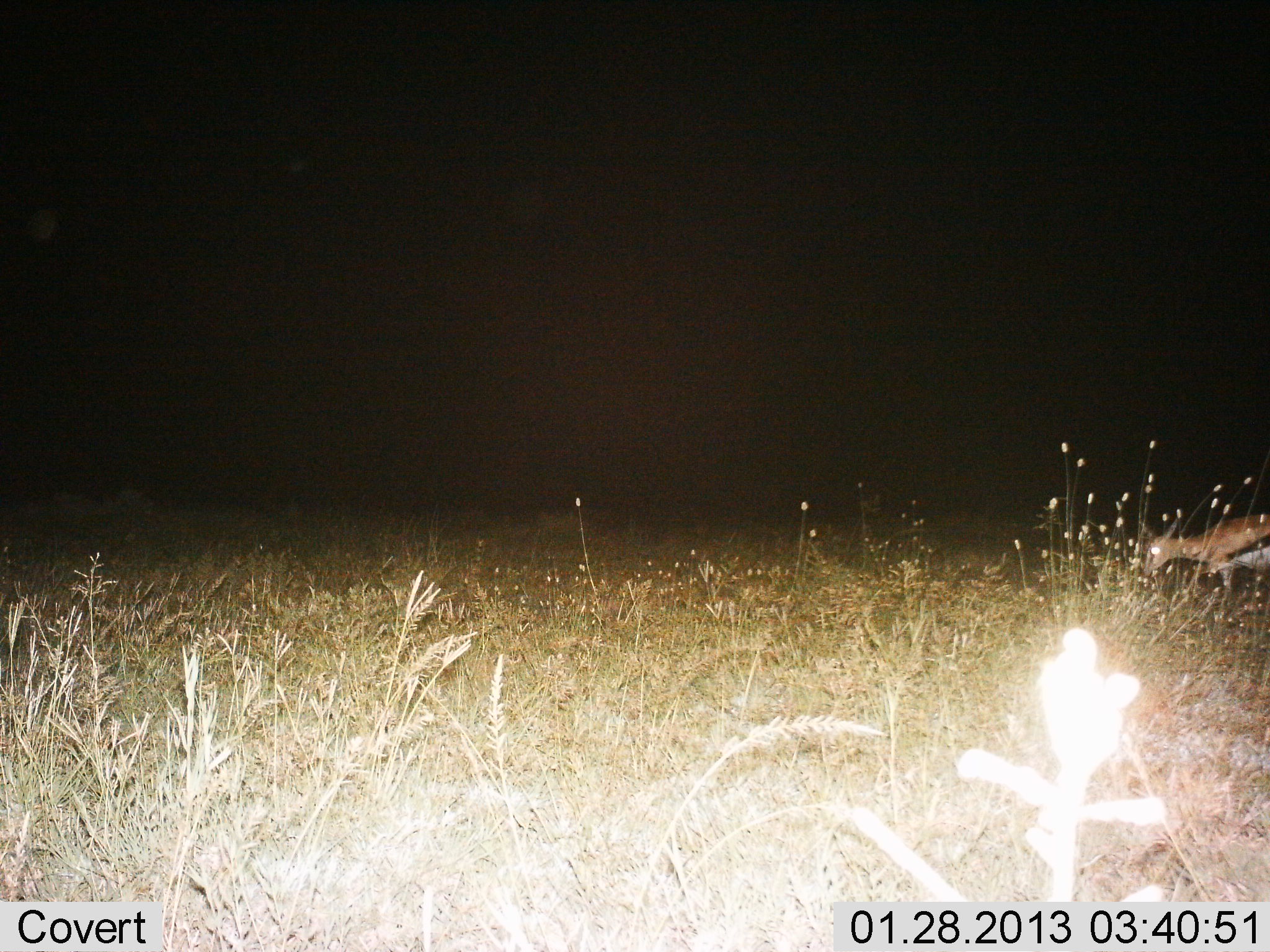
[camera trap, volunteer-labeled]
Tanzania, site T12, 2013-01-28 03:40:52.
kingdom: Animalia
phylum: Chordata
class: Mammalia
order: Artiodactyla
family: Bovidae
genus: Eudorcas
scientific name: Eudorcas thomsonii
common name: thomson's gazelle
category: gazellethomsons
Gazellethomsons (thomson's gazelle) (Eudorcas thomsonii), count 1. Behavior (volunteer vote fractions): standing 52%, resting 0%, moving 0%, interacting 4%. Young present (vote fraction): 4%. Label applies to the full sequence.